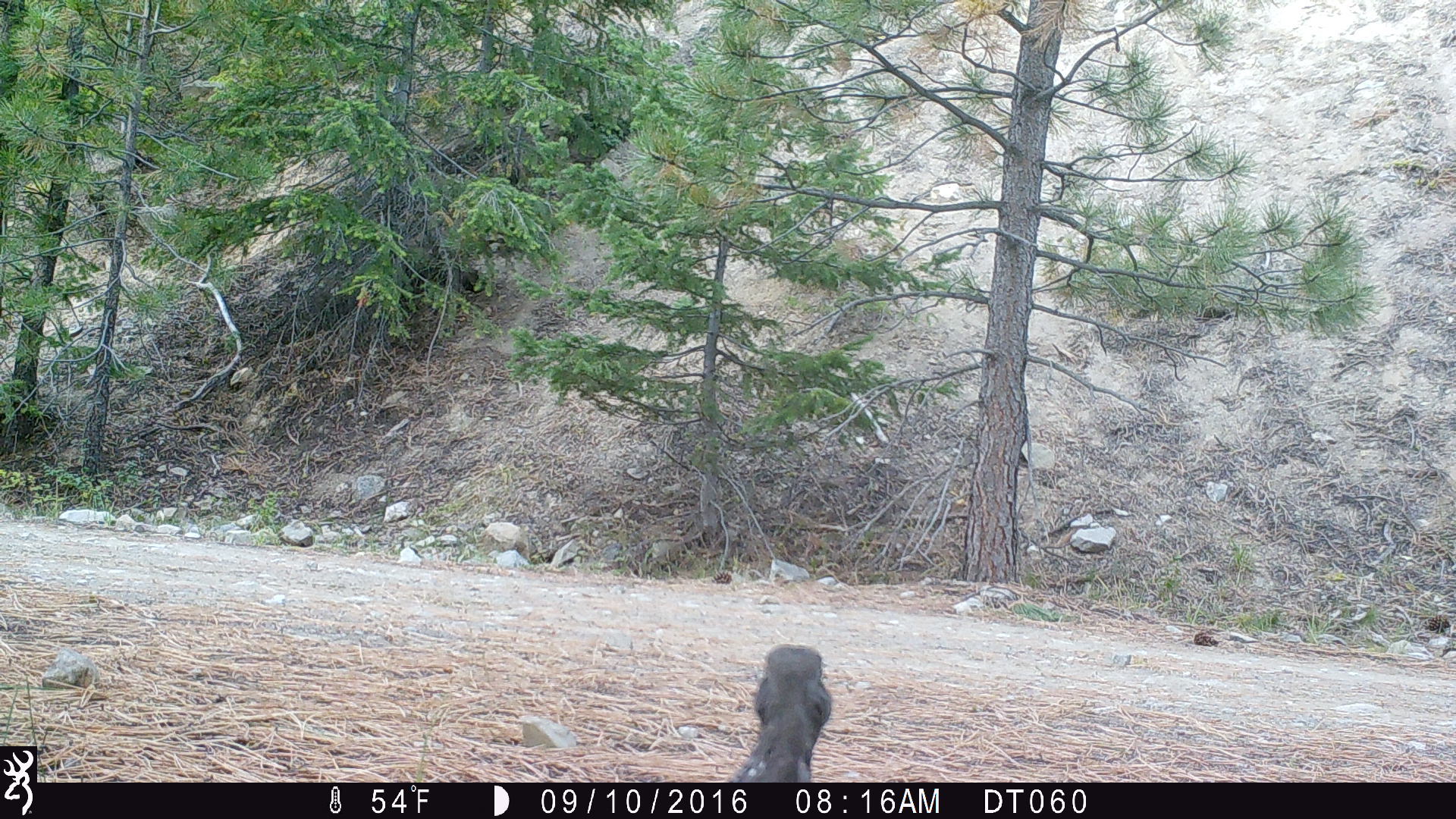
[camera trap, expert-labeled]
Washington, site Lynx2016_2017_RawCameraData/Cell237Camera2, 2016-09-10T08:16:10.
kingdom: Animalia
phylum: Chordata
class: Aves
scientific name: Aves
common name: birds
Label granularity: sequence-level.